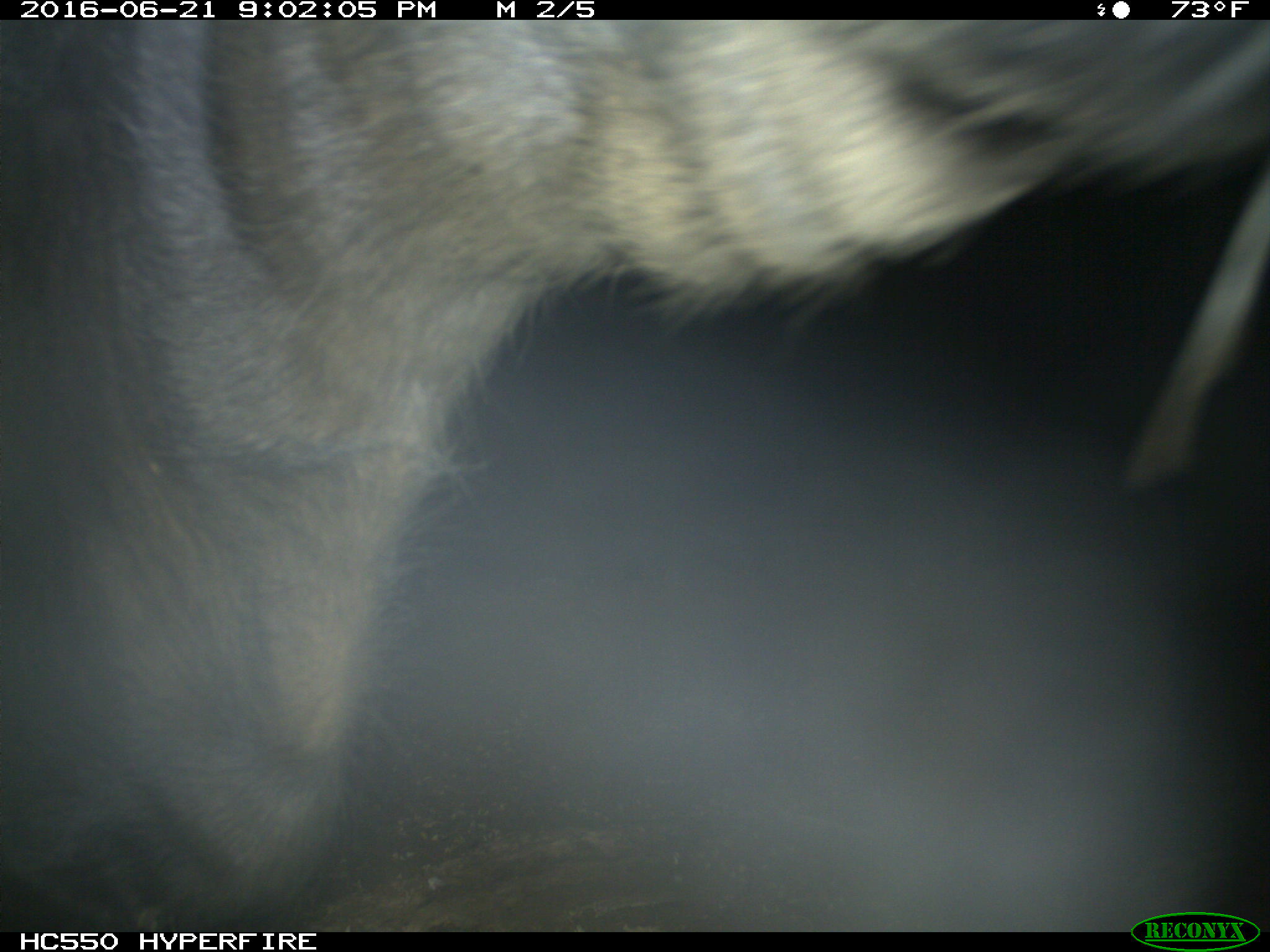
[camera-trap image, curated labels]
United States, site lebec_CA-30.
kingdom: Animalia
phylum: Chordata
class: Mammalia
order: Artiodactyla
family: Bovidae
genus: Bos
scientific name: Bos taurus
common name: domestic cow